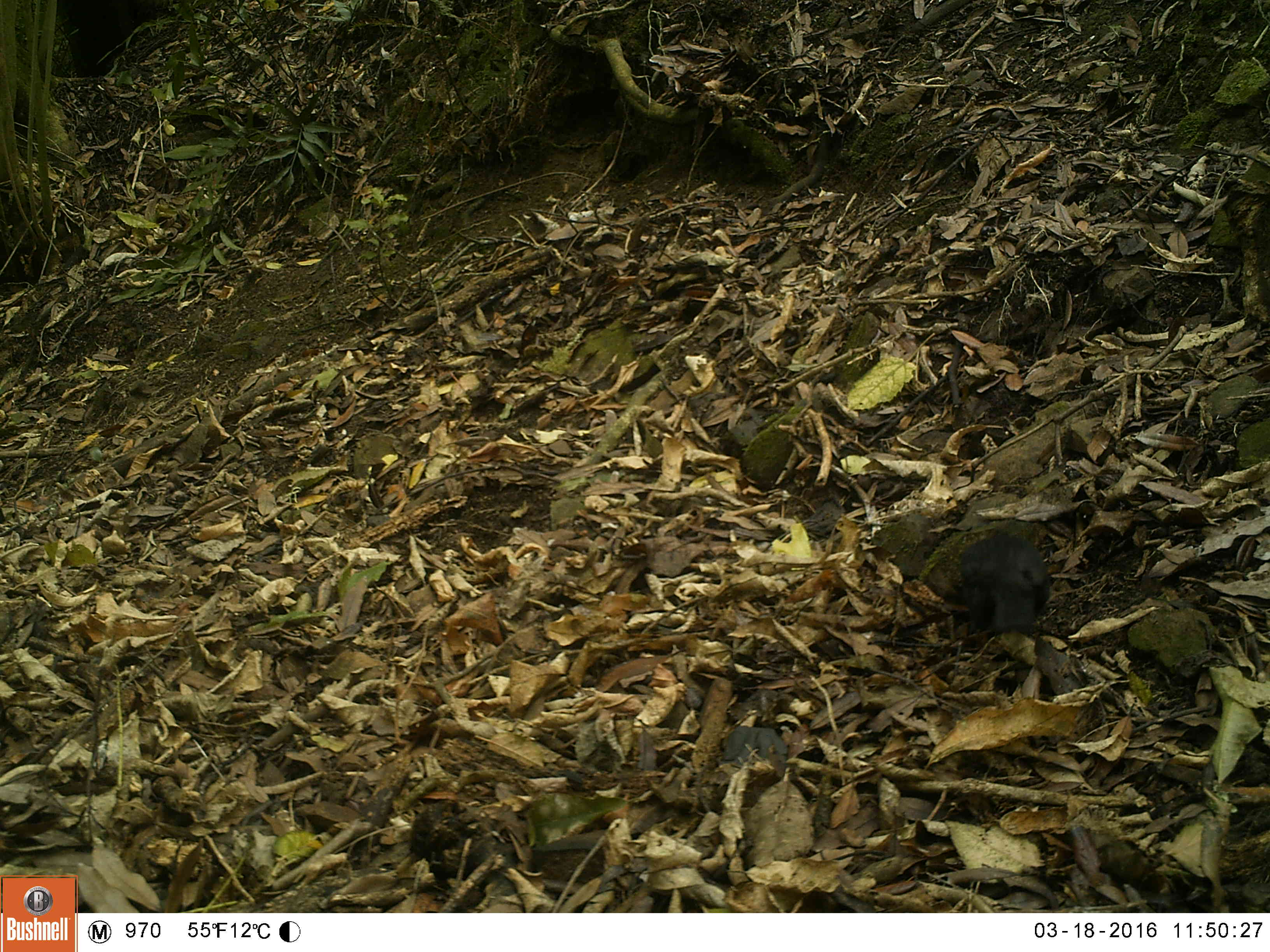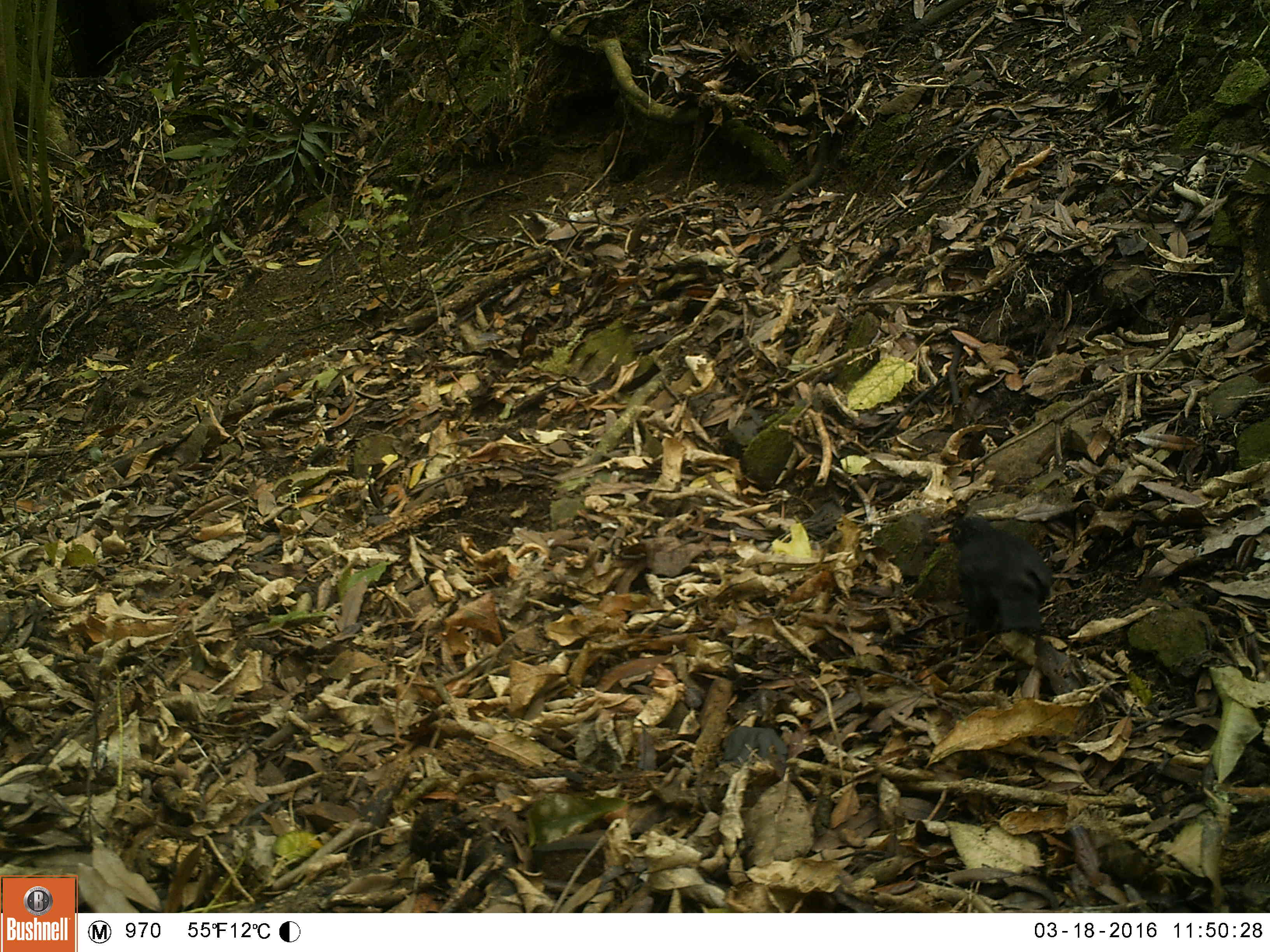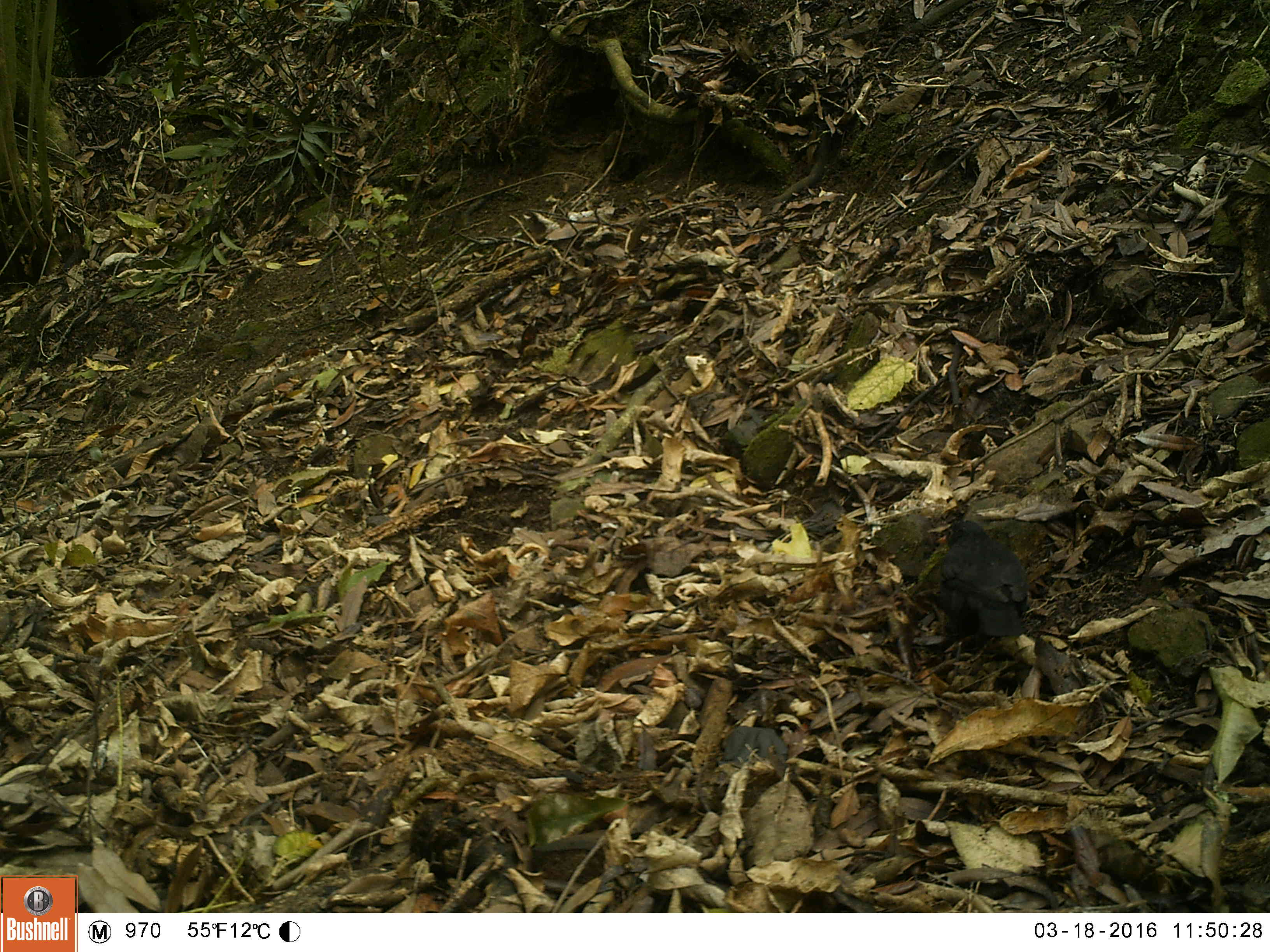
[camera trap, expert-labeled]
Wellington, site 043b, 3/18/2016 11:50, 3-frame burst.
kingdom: Animalia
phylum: Chordata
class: Aves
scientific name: Aves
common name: bird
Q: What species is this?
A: Bird (Aves).